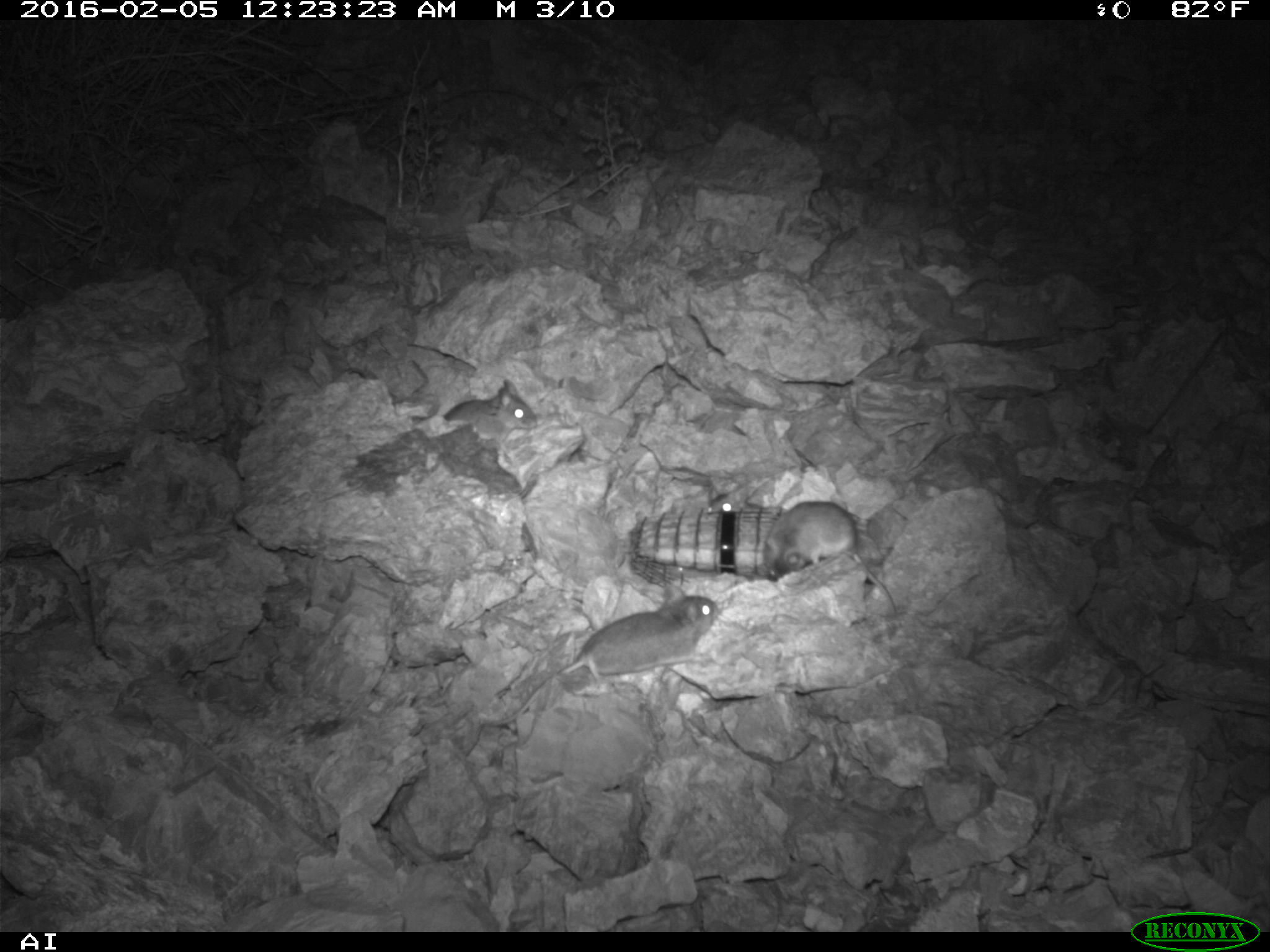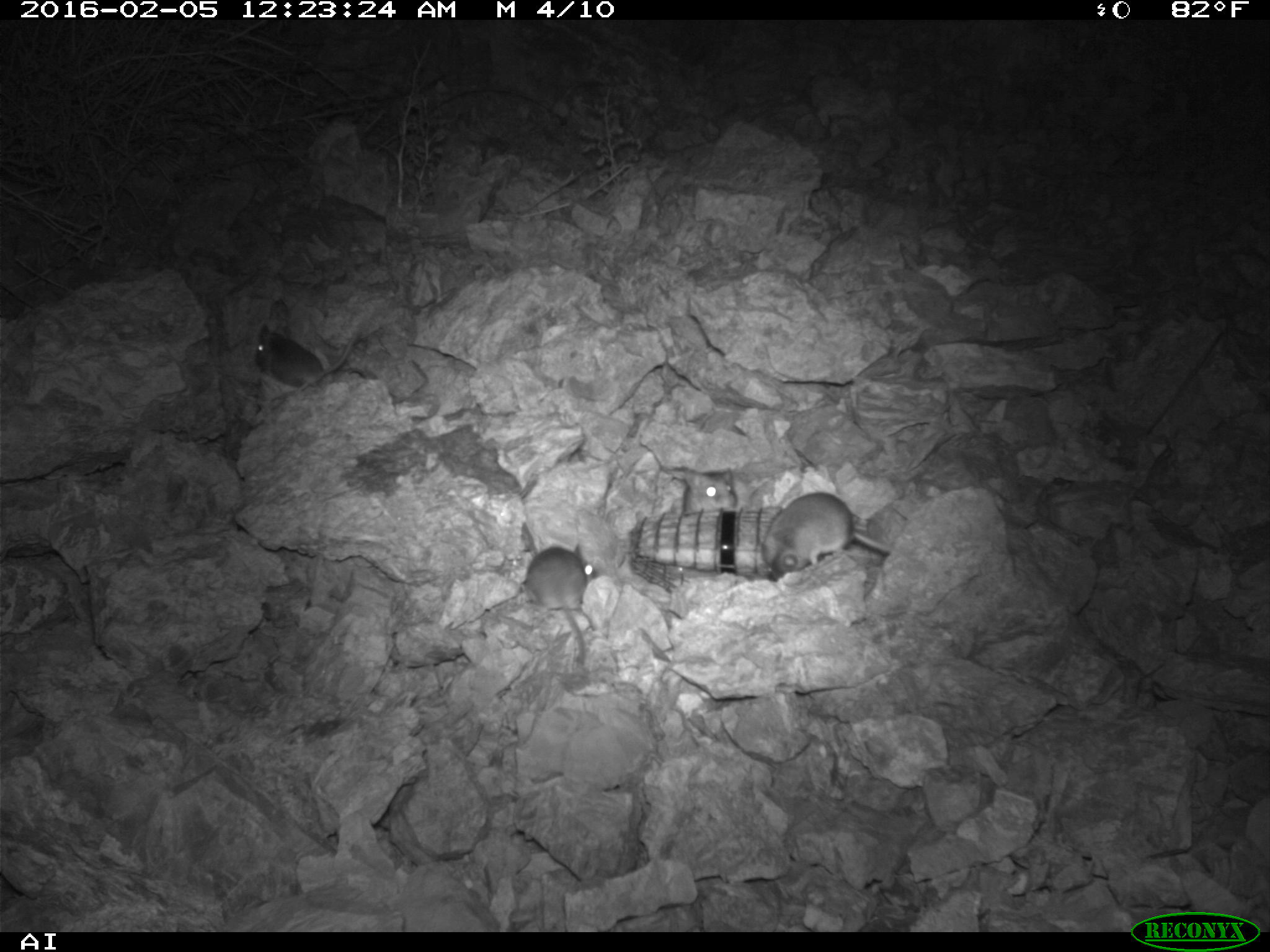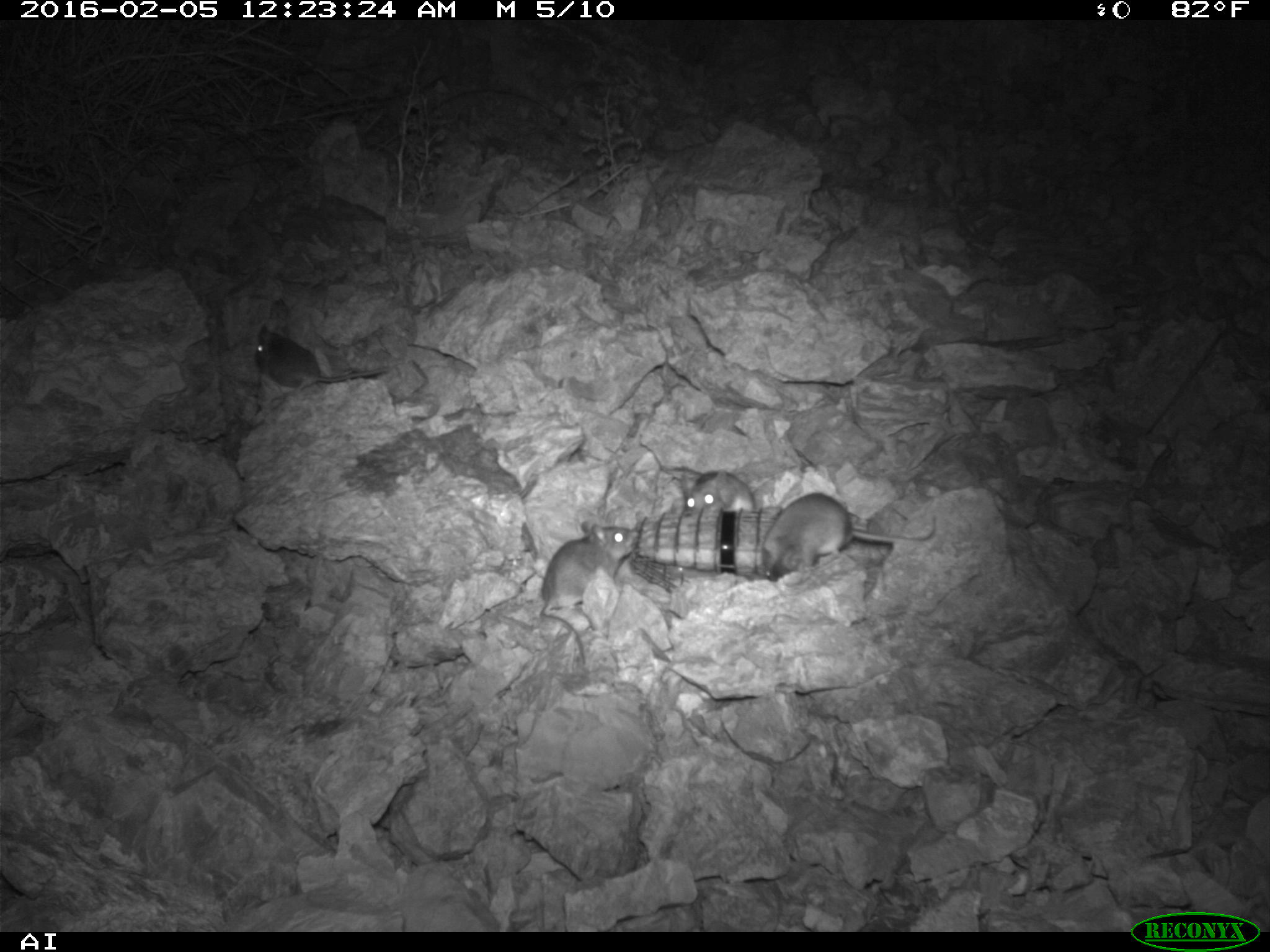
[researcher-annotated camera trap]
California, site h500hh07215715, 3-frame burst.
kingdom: Animalia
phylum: Chordata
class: Mammalia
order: Rodentia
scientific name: Rodentia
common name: rodent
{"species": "rodent (Rodentia)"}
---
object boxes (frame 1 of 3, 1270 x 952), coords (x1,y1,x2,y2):
rodent: (486,583,719,726); (763,499,897,610); (443,377,536,444); (706,485,762,513)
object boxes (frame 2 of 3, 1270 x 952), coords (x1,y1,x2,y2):
rodent: (762,491,890,580); (525,543,597,664); (254,323,355,392); (682,467,737,513)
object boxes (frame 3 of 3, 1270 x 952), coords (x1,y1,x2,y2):
rodent: (538,520,640,673); (760,492,921,583); (252,320,390,391); (682,465,756,516)